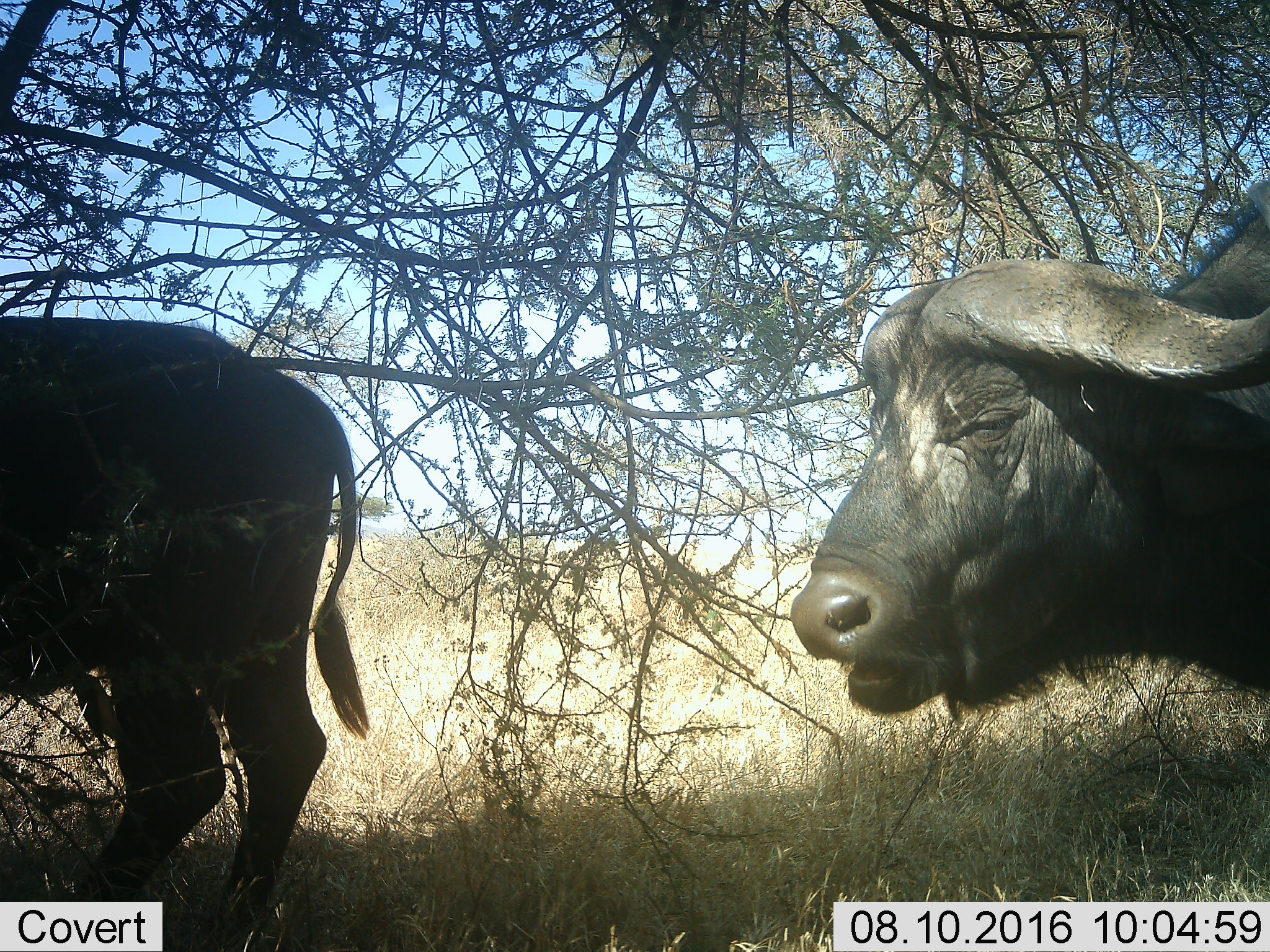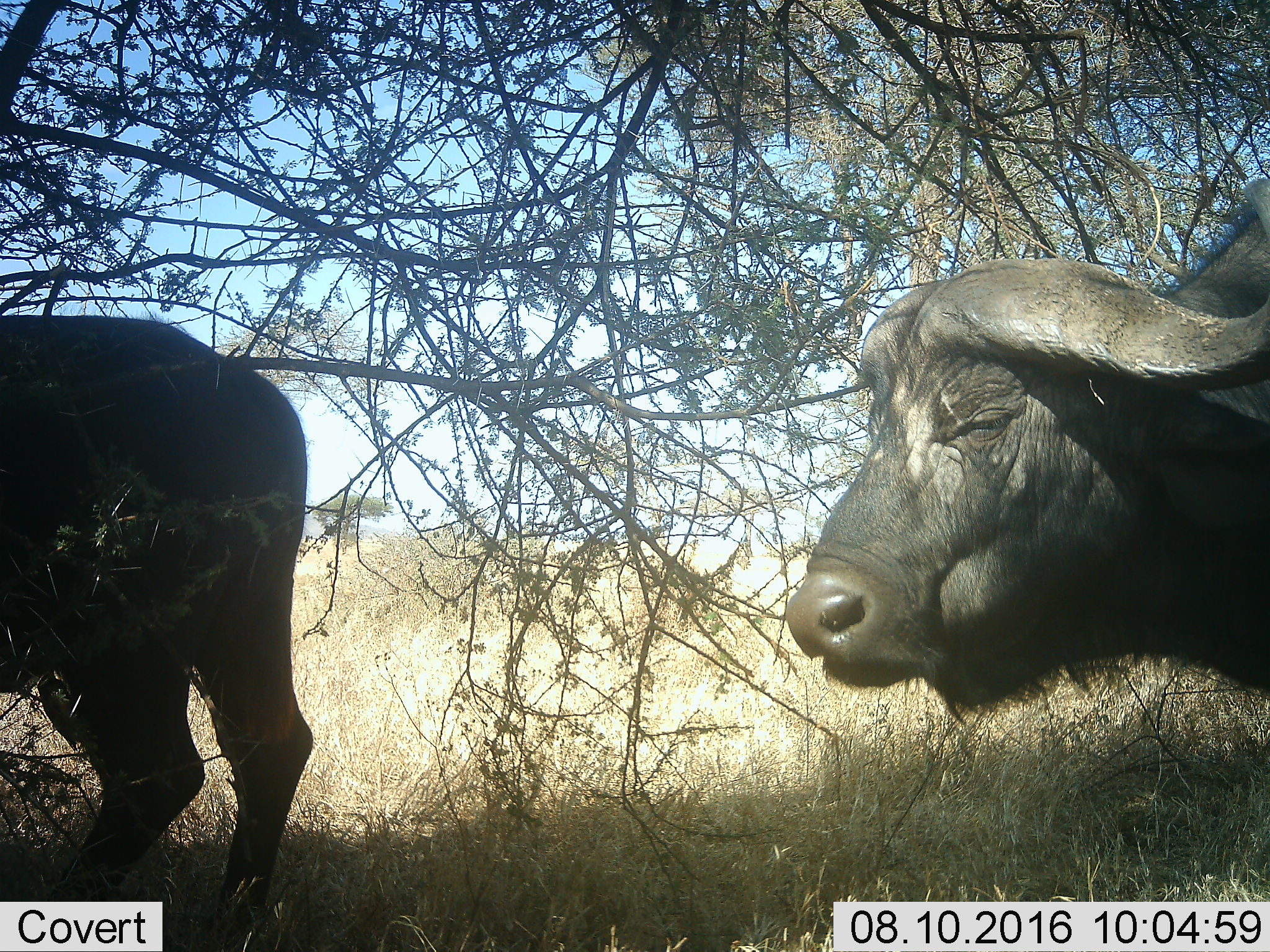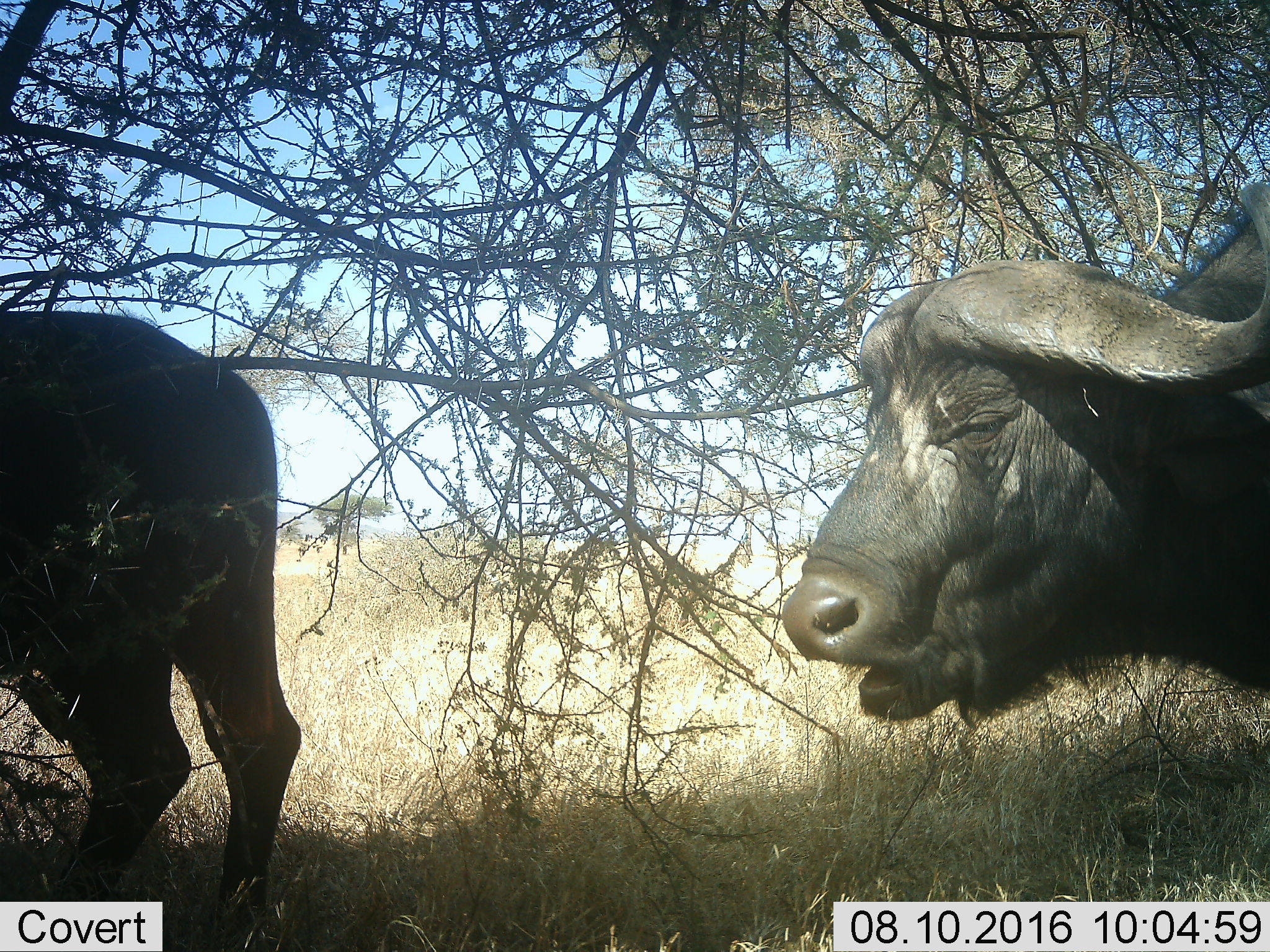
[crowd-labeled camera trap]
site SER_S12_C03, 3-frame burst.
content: unidentified animal